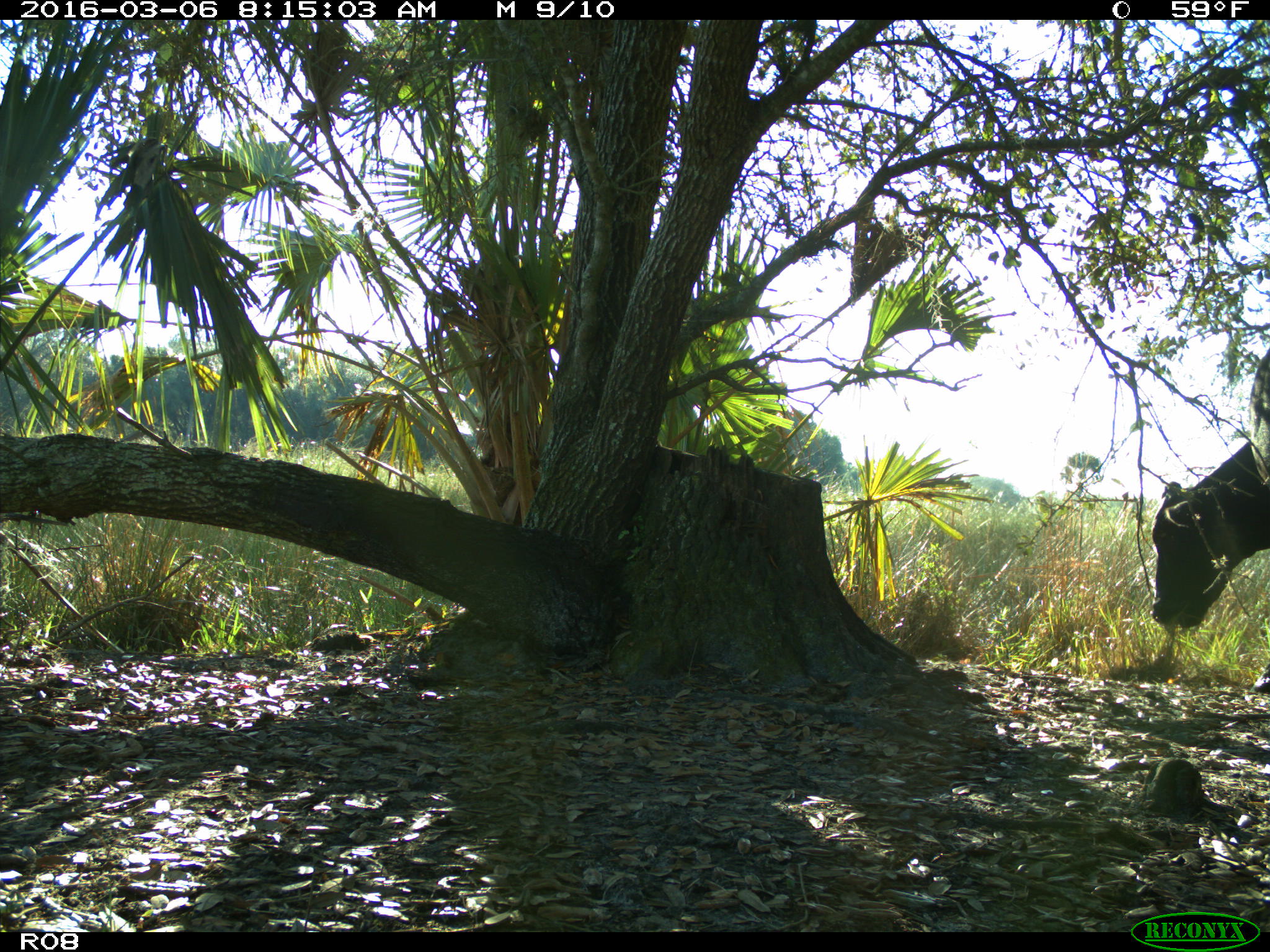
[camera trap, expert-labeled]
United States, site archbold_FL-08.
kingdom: Animalia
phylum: Chordata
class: Mammalia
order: Artiodactyla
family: Bovidae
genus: Bos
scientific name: Bos taurus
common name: domestic cow